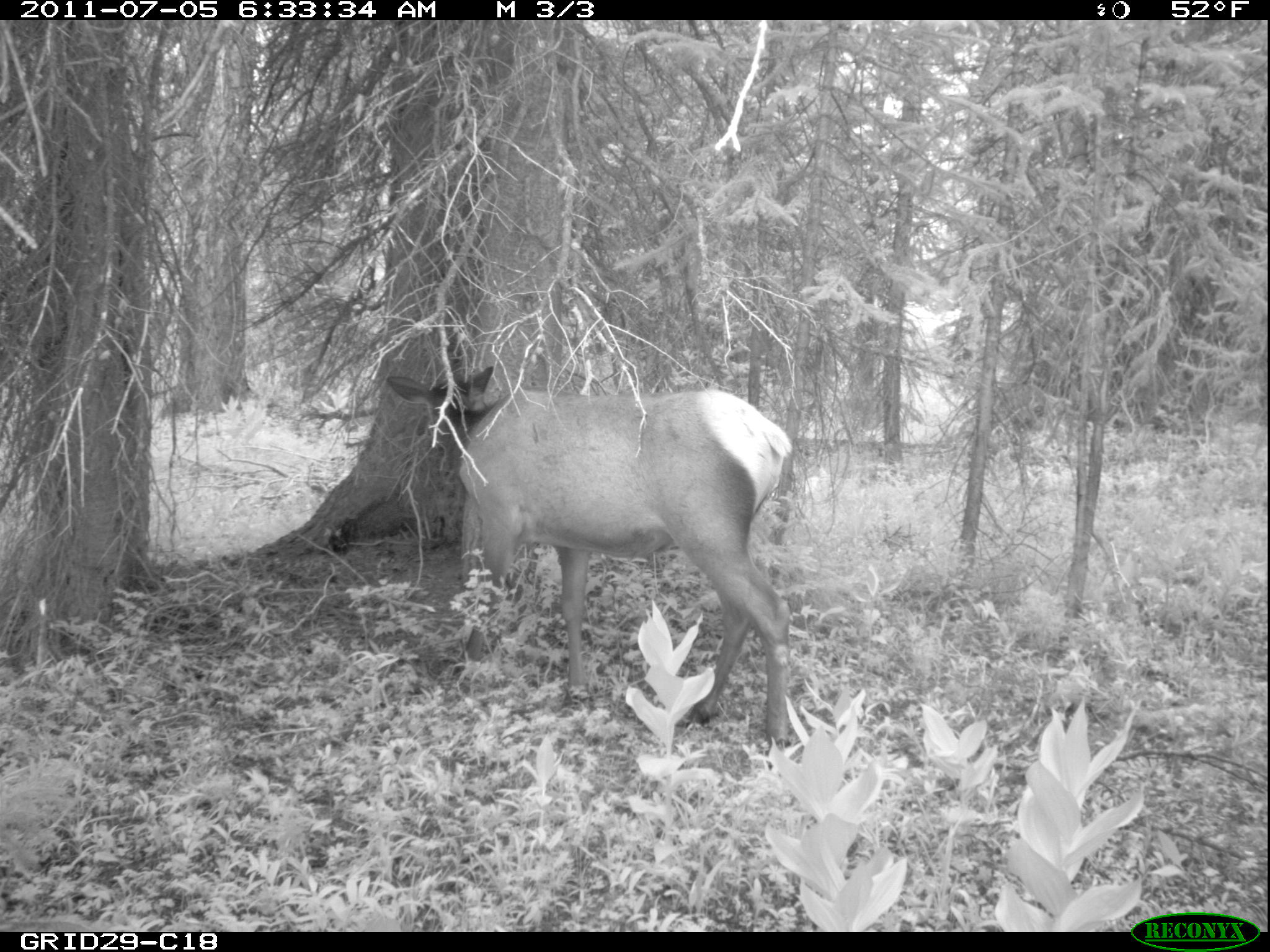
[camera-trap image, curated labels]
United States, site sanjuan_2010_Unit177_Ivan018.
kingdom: Animalia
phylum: Chordata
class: Mammalia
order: Artiodactyla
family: Cervidae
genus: Cervus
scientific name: Cervus elaphus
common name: red deer